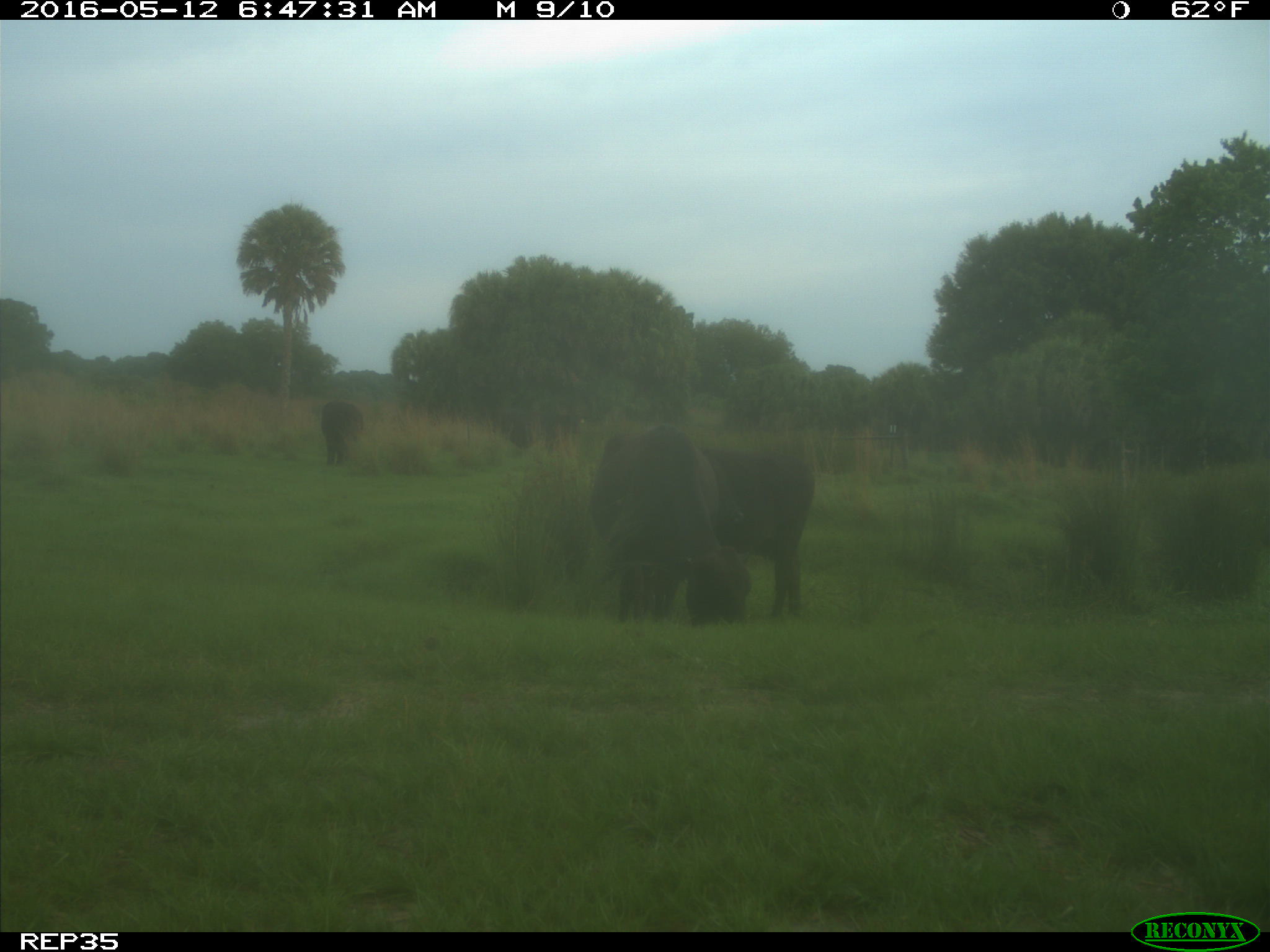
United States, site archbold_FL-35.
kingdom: Animalia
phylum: Chordata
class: Mammalia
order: Artiodactyla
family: Bovidae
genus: Bos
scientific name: Bos taurus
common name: domestic cow